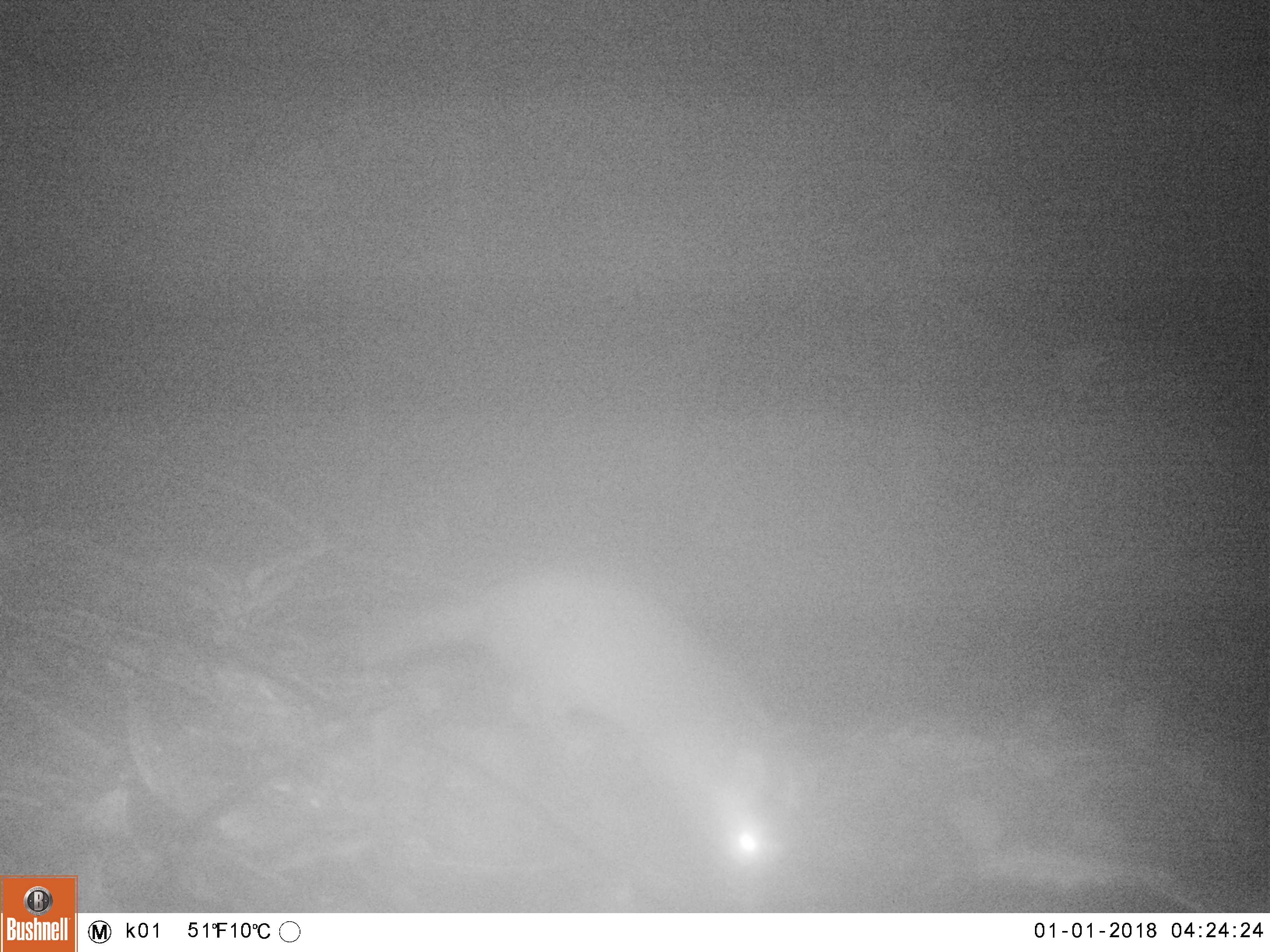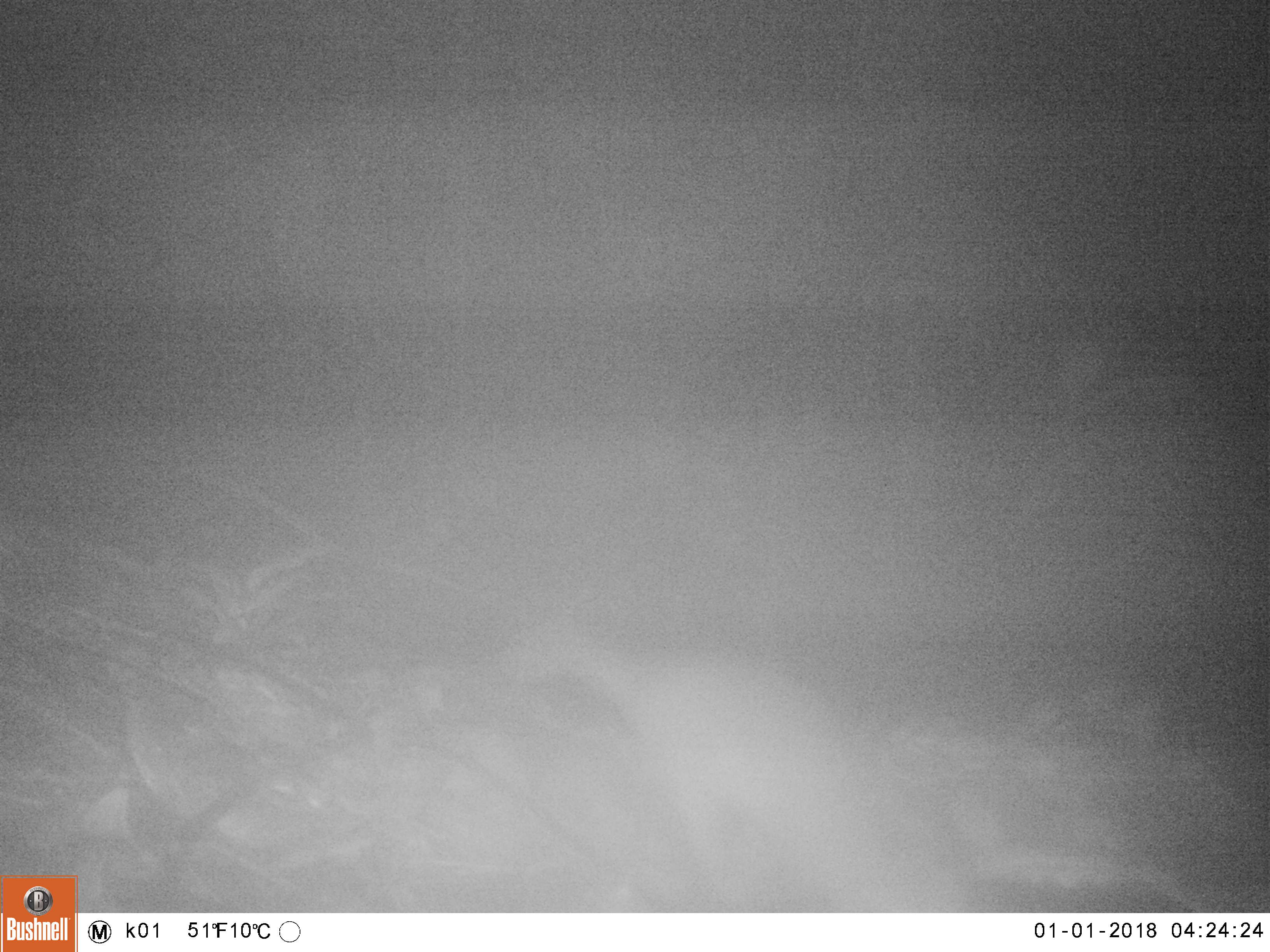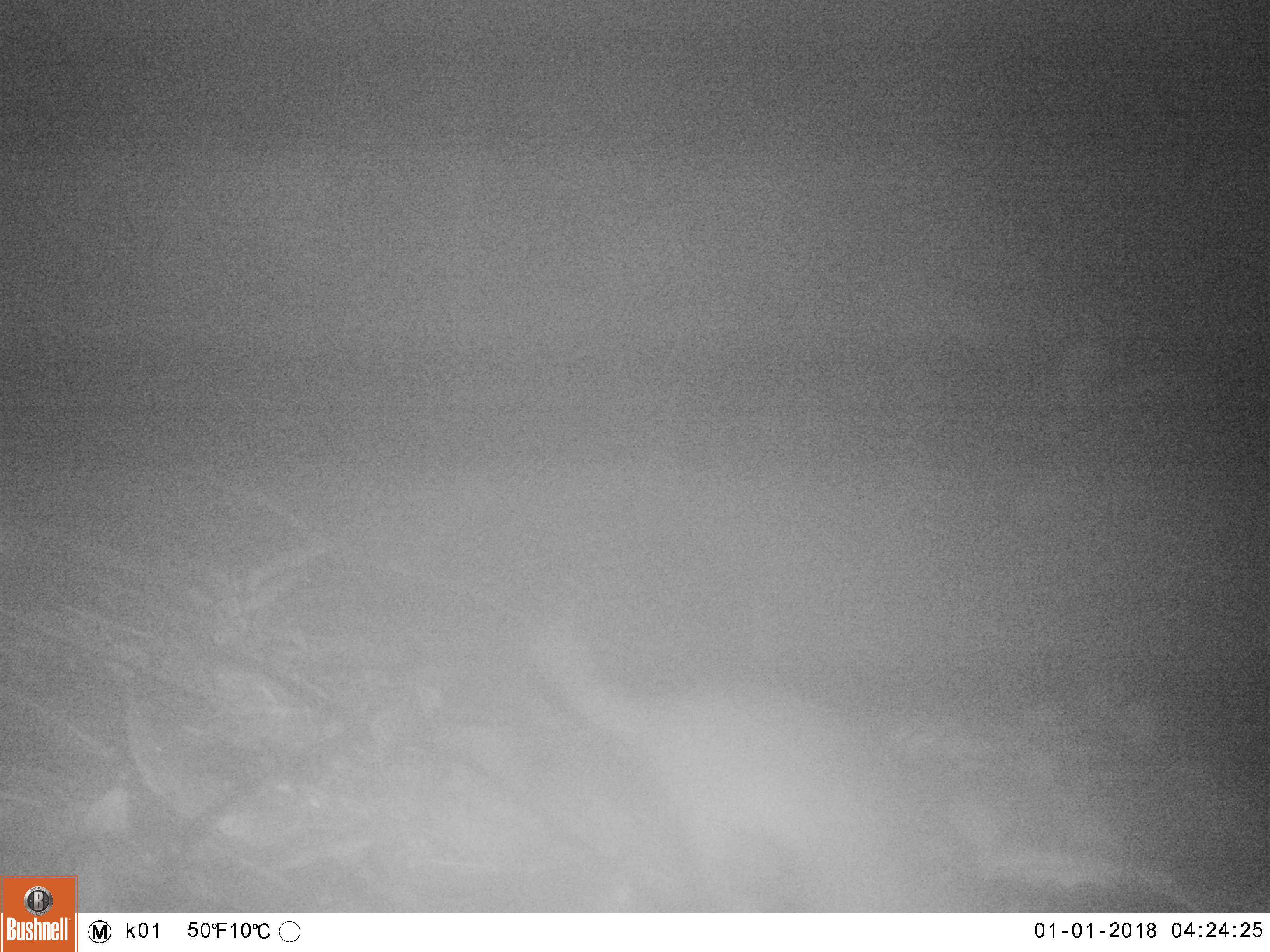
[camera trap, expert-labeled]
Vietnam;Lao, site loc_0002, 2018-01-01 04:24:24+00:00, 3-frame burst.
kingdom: Animalia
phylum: Chordata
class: Mammalia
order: Carnivora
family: Mustelidae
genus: Melogale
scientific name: Melogale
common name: ferret badger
Ferret badger (Melogale). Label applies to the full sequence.